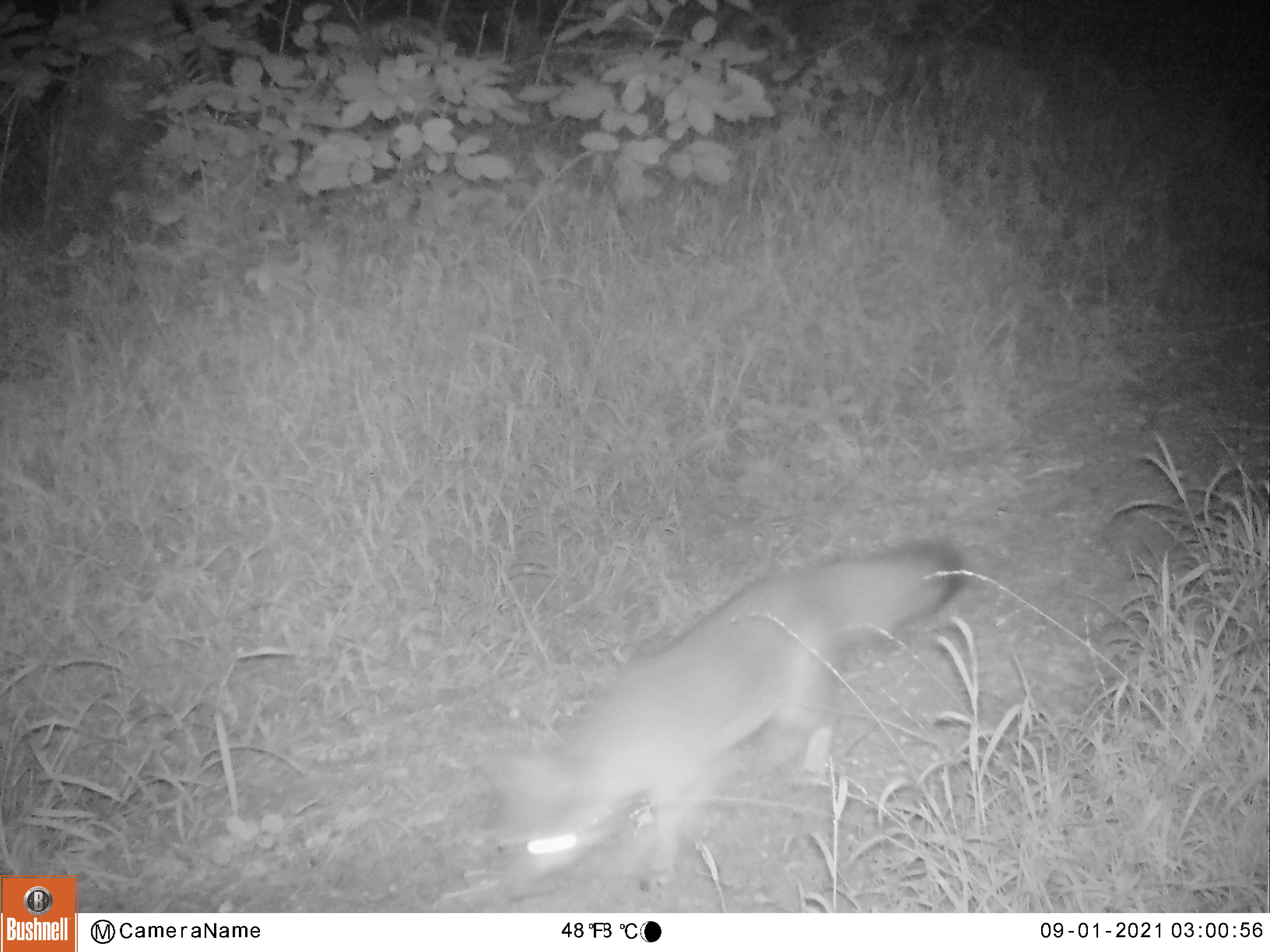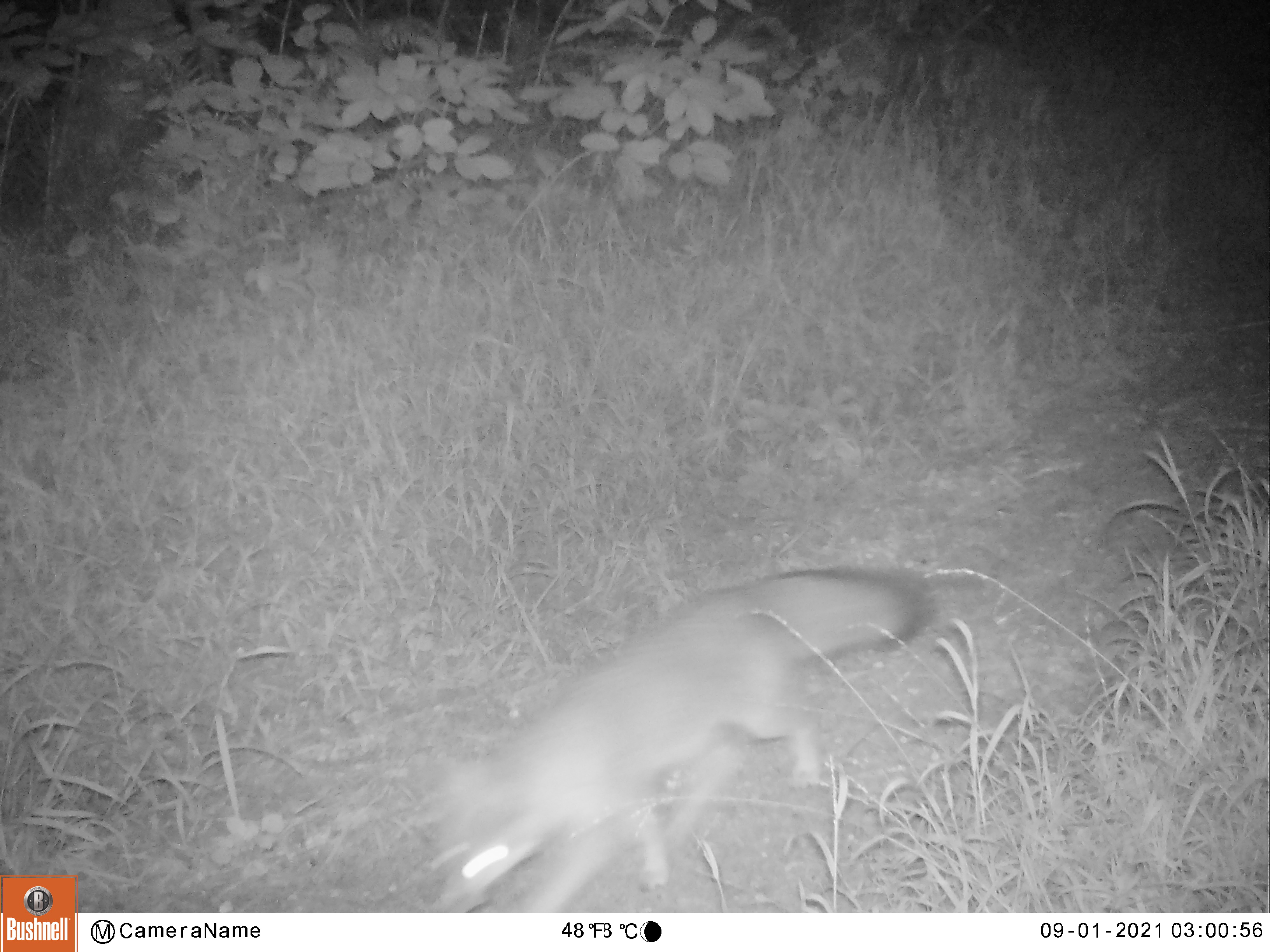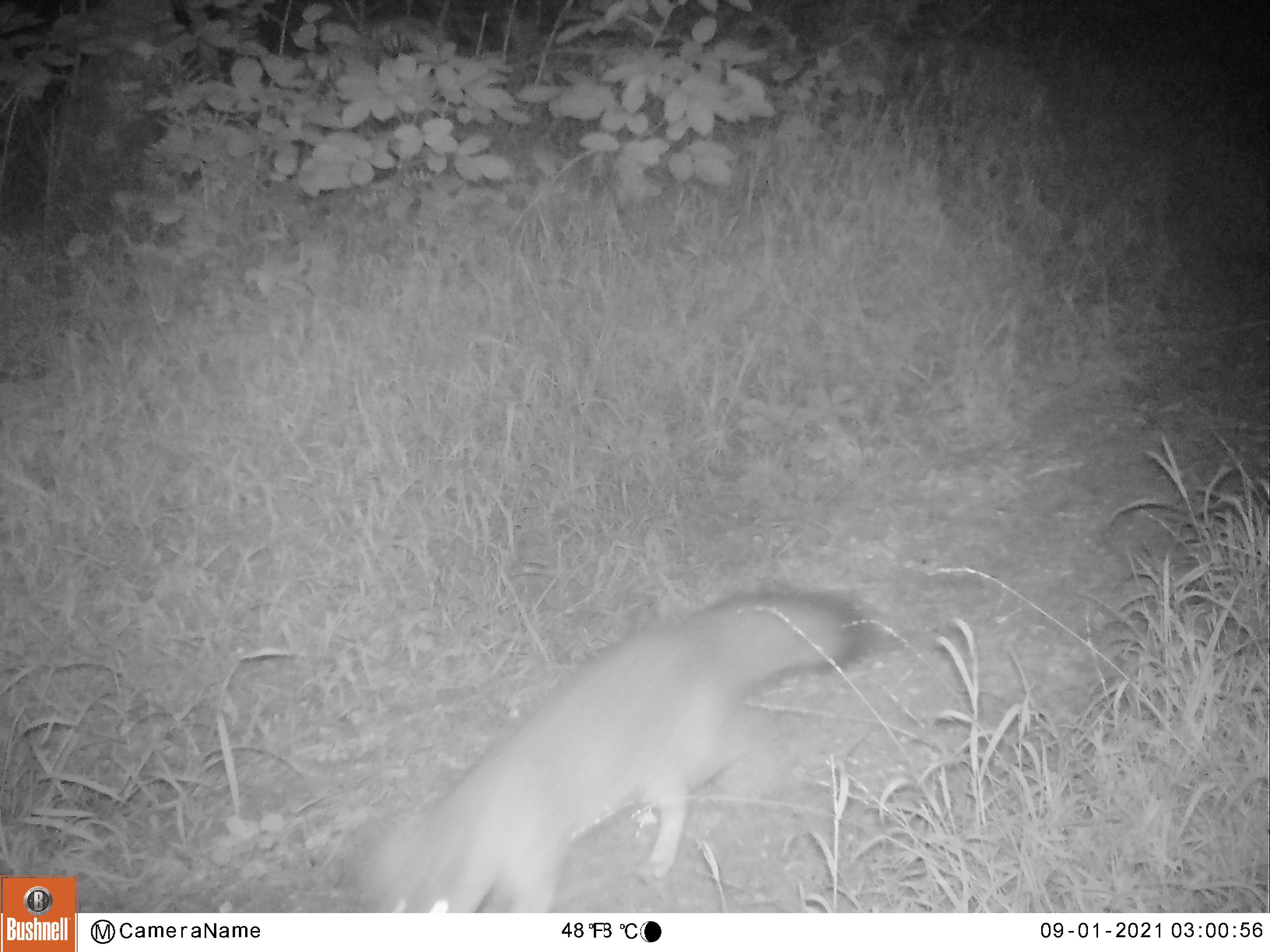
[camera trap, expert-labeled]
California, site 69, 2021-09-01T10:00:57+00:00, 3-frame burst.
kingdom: Animalia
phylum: Chordata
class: Mammalia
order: Carnivora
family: Canidae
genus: Urocyon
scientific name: Urocyon cinereoargenteus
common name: gray fox